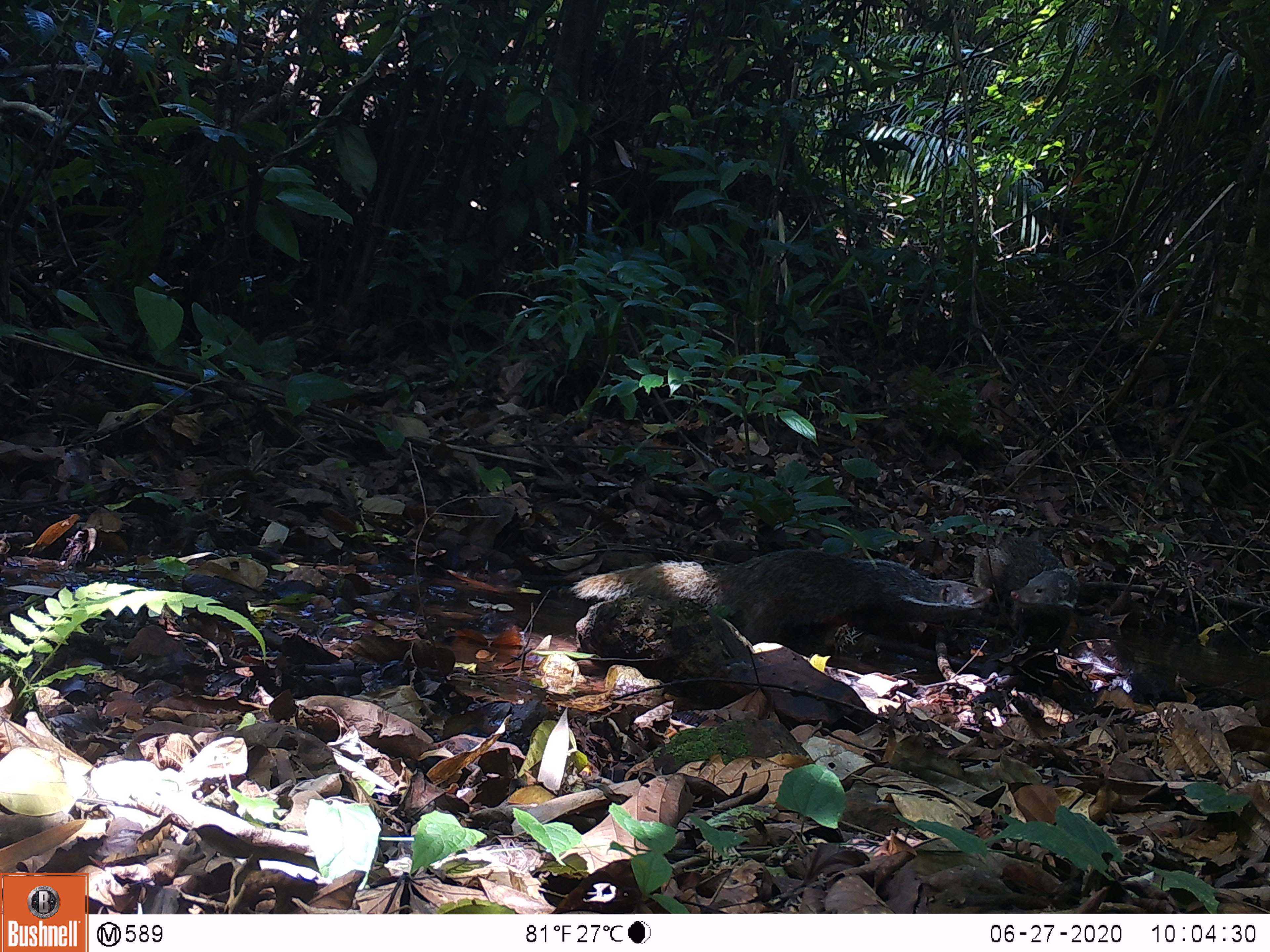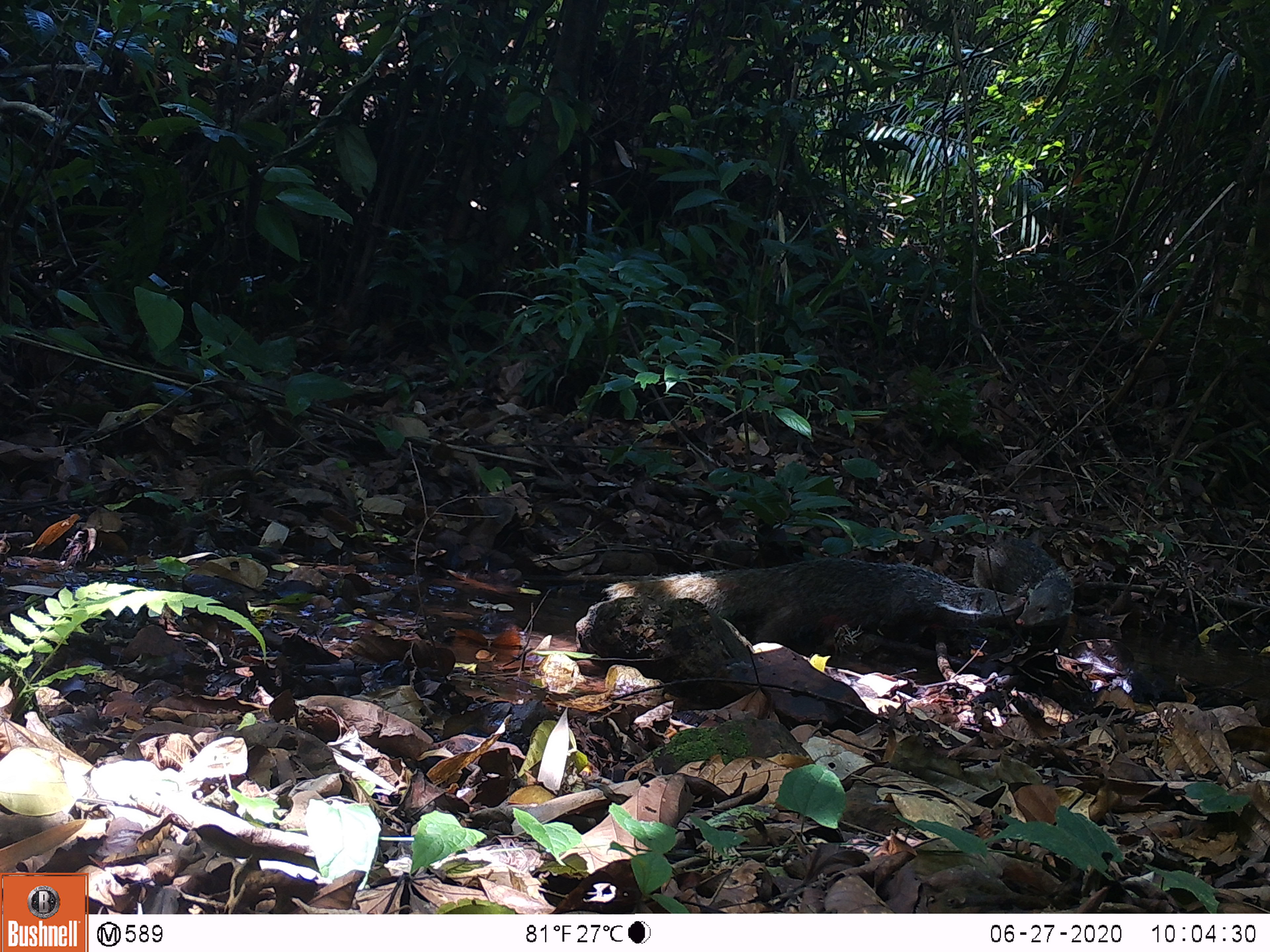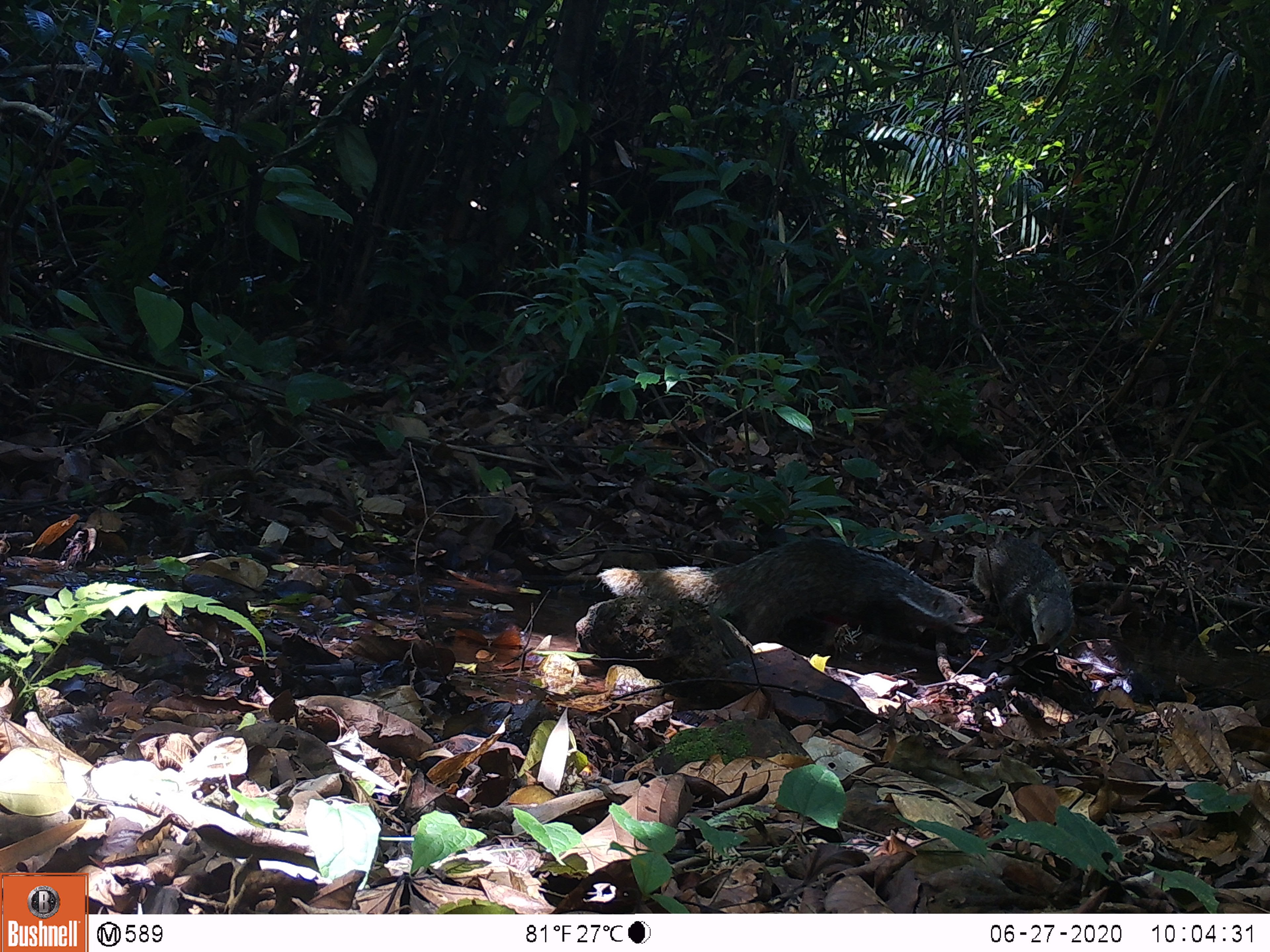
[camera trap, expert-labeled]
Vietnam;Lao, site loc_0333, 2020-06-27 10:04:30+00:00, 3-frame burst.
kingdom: Animalia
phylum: Chordata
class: Mammalia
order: Carnivora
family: Herpestidae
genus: Urva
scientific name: Urva urva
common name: crab-eating mongoose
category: crab eating mongoose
Crab eating mongoose (crab-eating mongoose) (Urva urva). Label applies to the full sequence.